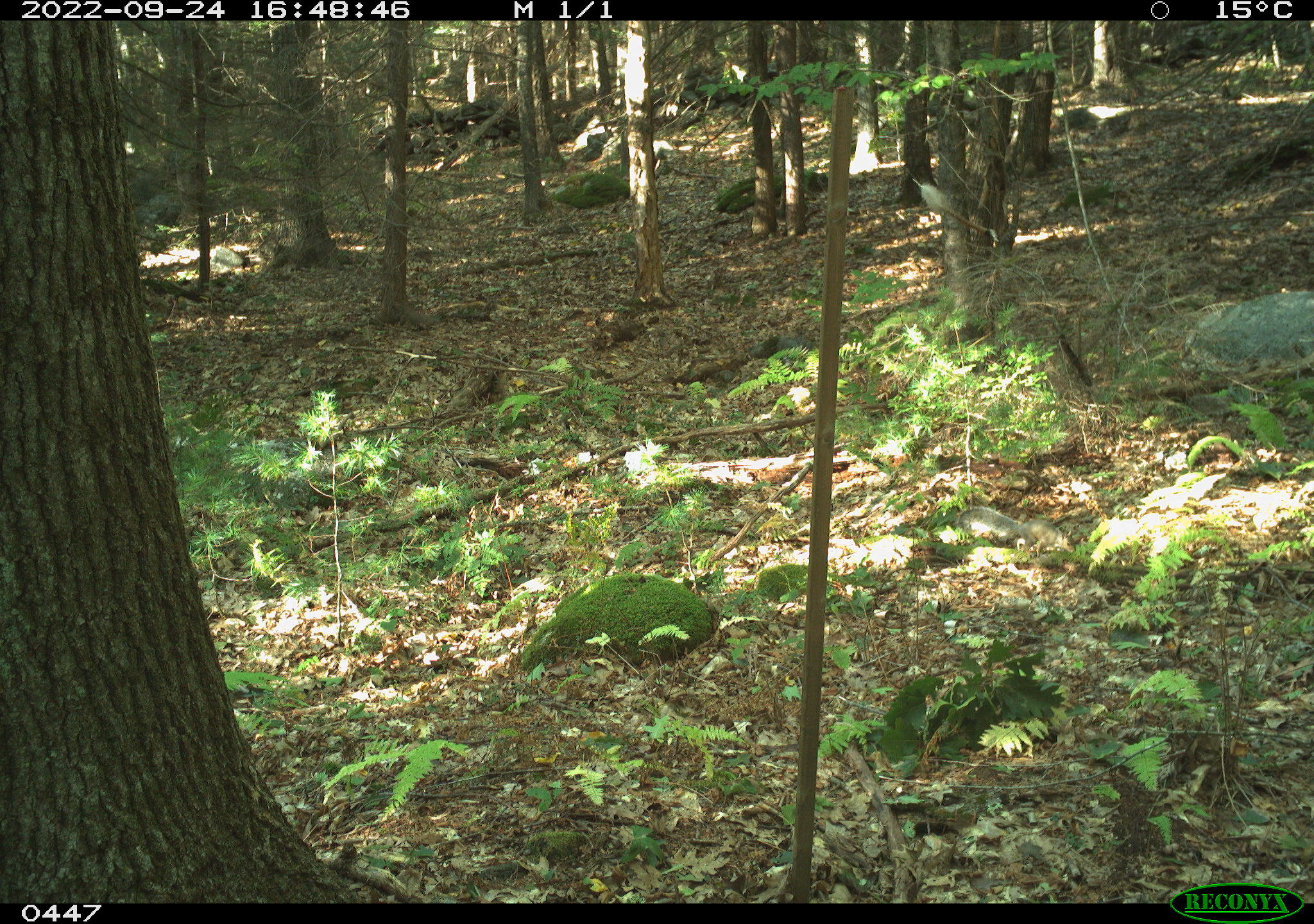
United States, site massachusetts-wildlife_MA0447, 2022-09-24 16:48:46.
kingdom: Animalia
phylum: Chordata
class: Mammalia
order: Rodentia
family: Sciuridae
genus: Sciurus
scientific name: Sciurus carolinensis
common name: gray squirrel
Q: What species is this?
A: Gray squirrel (Sciurus carolinensis).